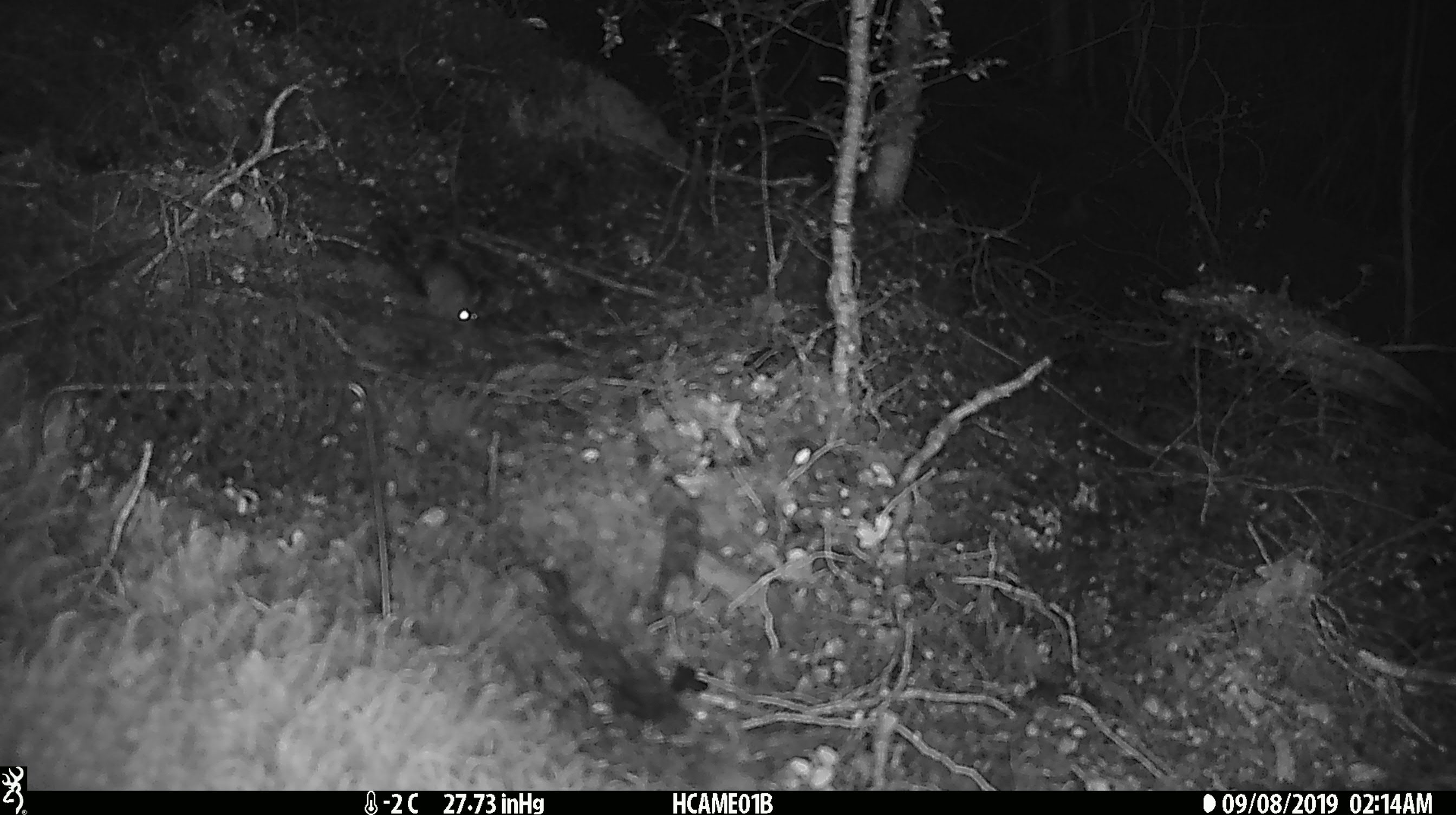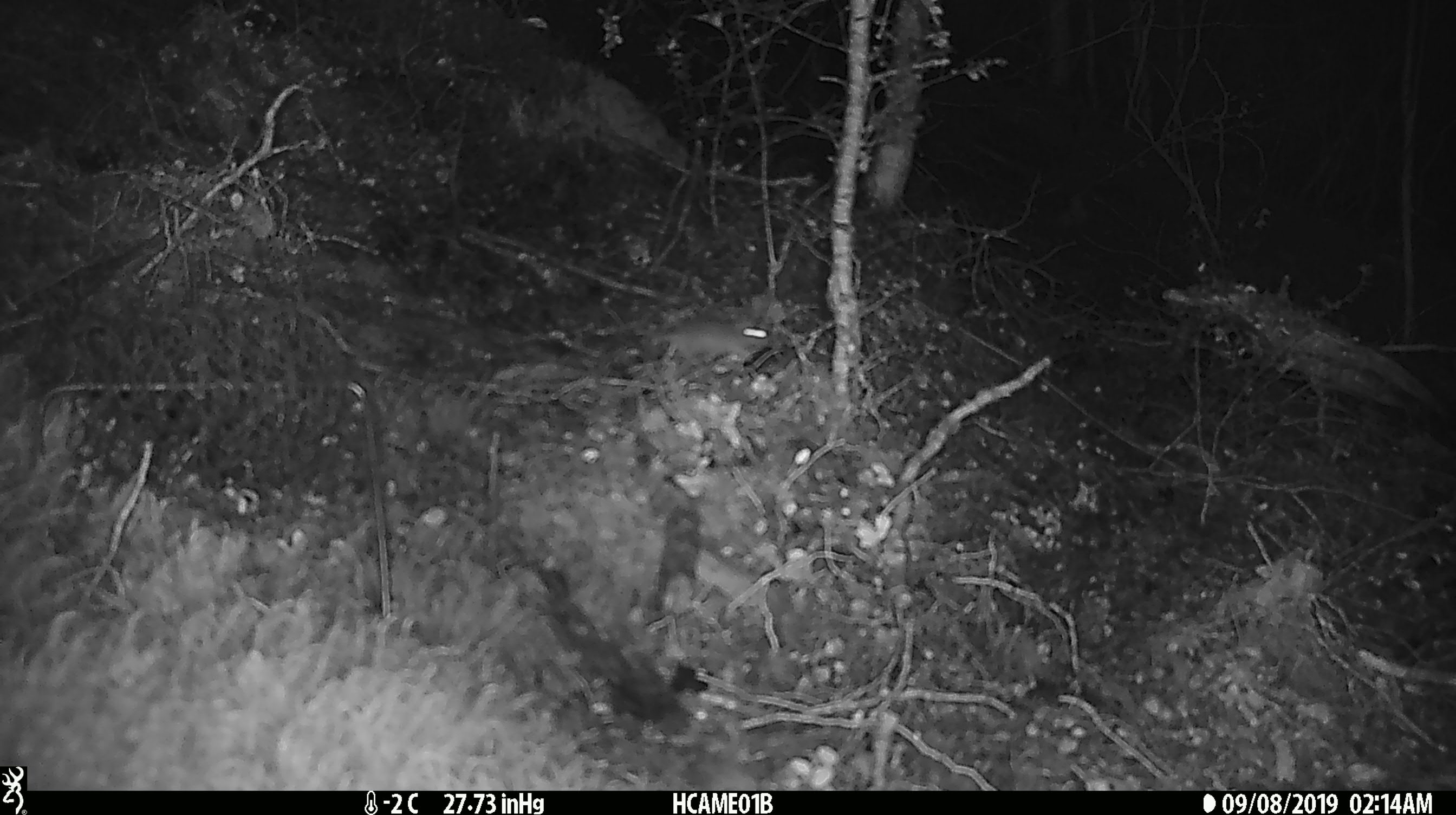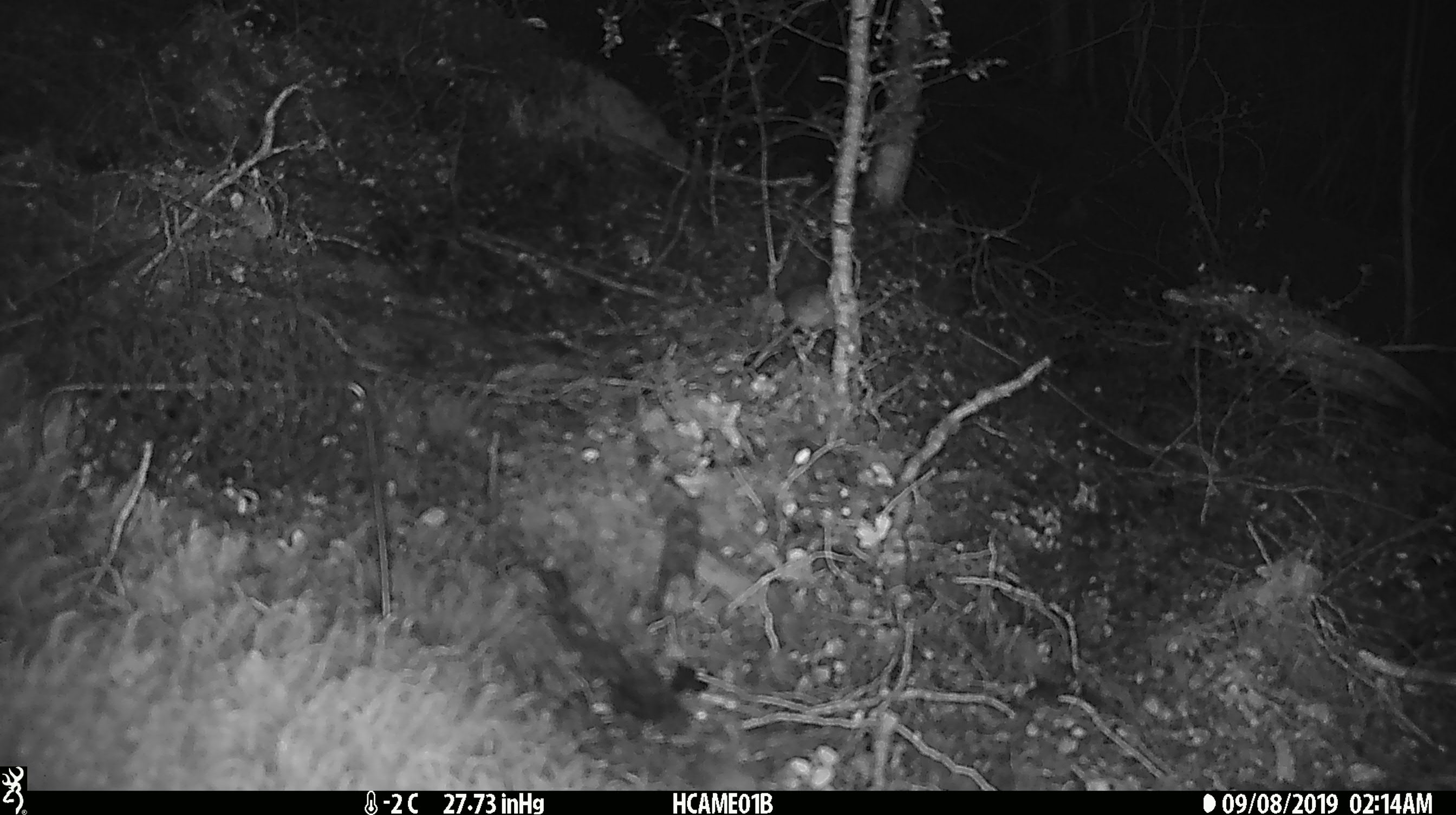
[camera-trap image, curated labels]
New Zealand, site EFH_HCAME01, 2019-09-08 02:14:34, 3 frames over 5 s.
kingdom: Animalia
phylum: Chordata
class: Mammalia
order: Rodentia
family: Muridae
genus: Mus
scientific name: Mus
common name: mouse